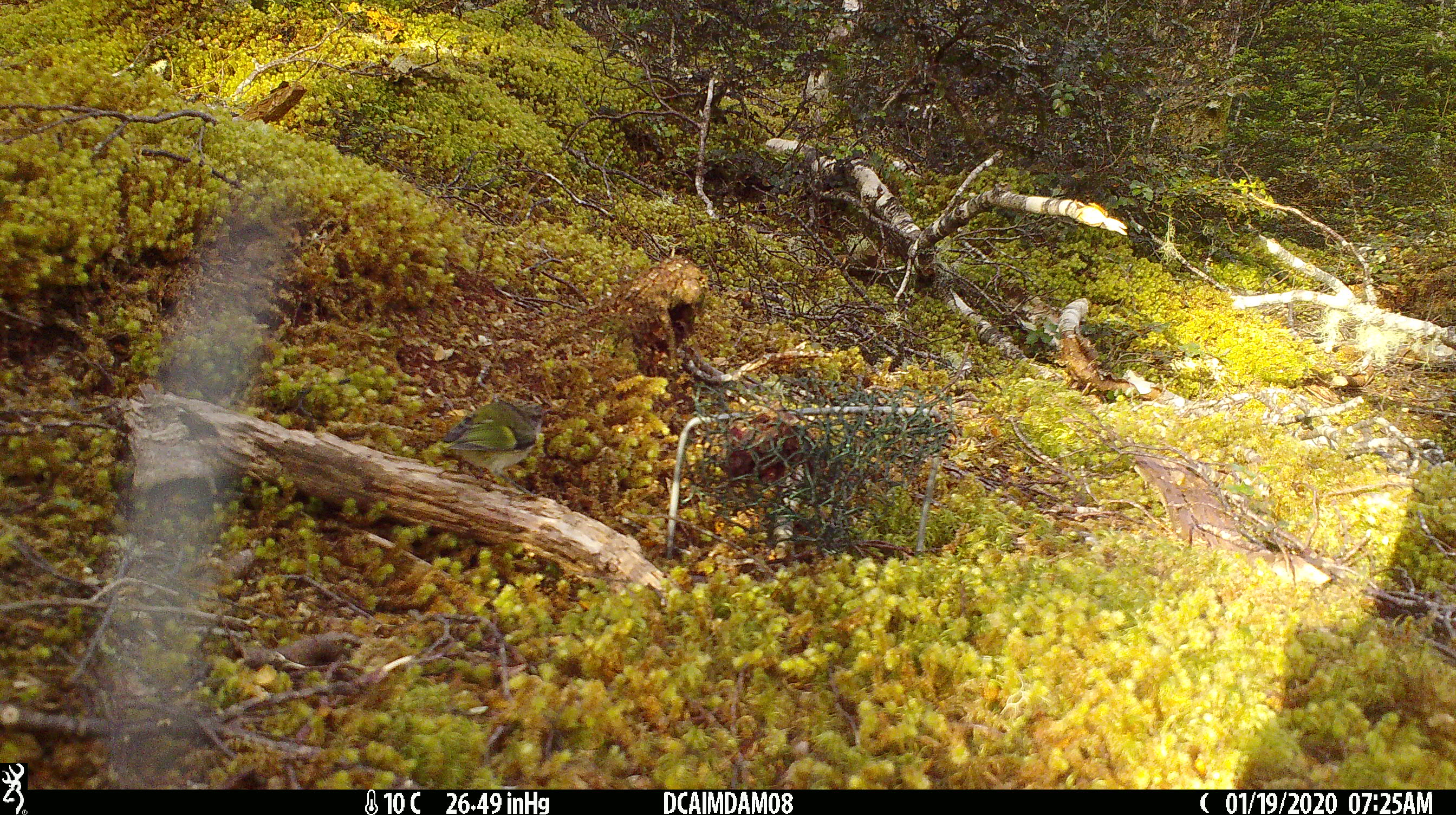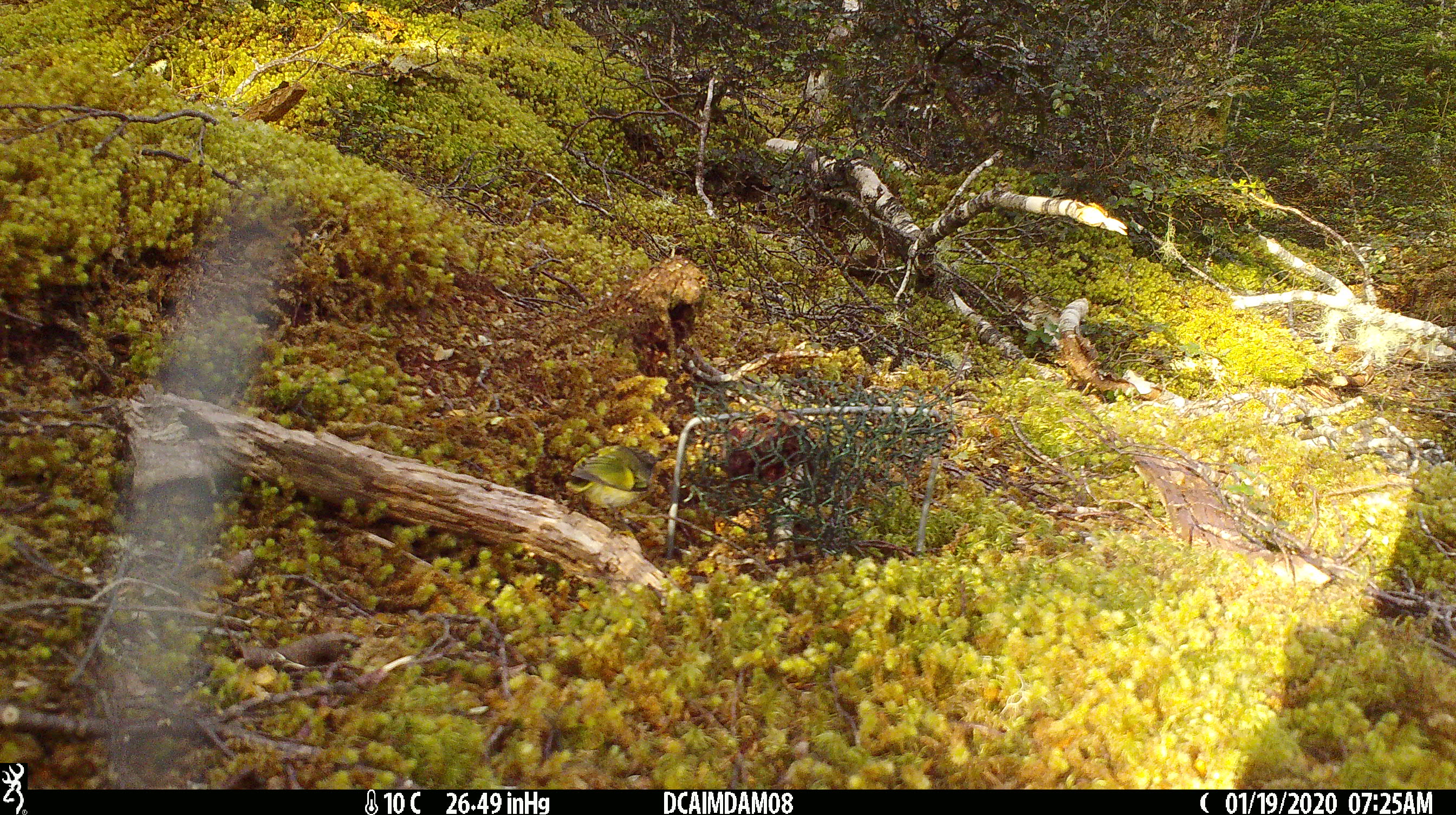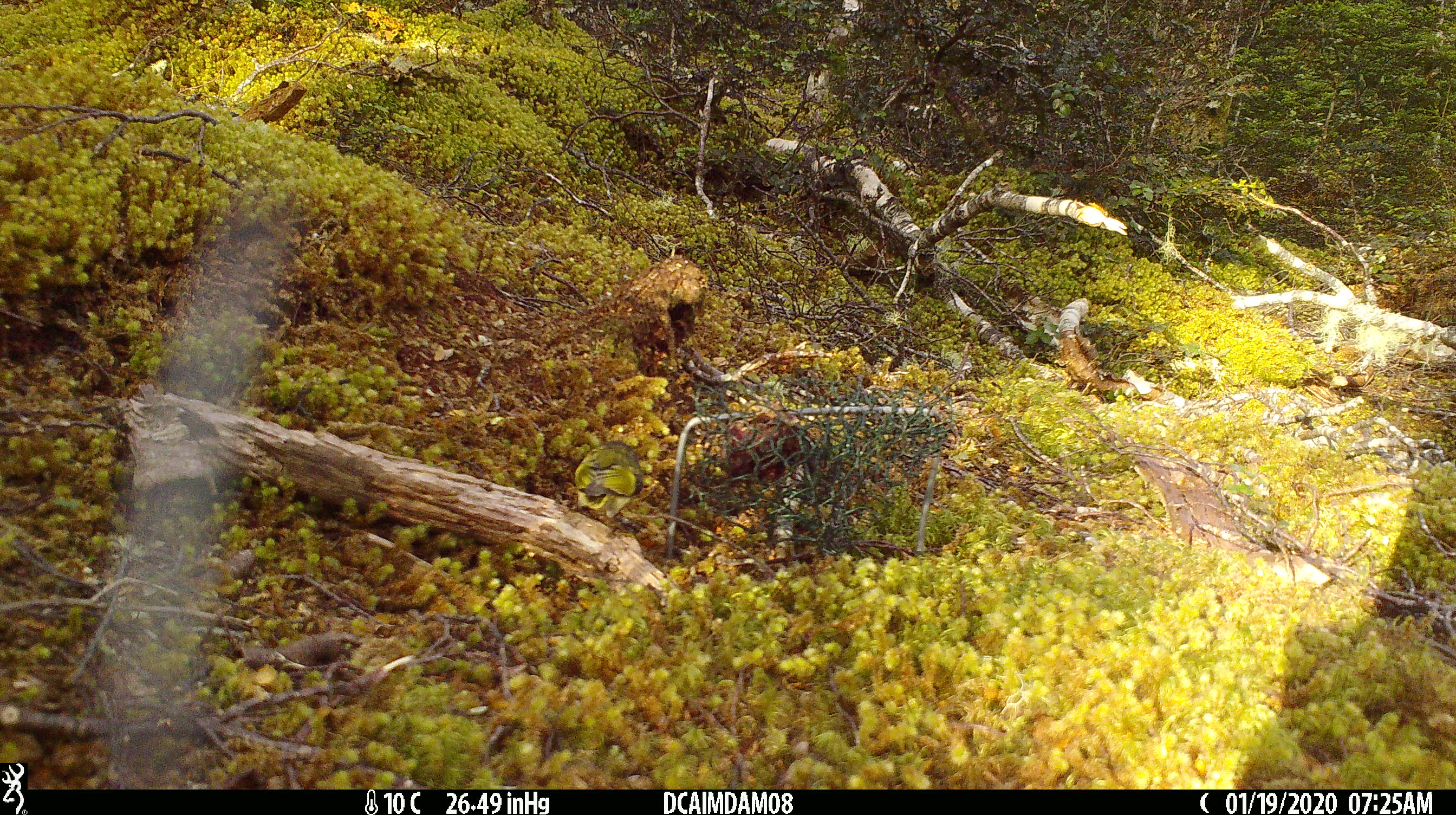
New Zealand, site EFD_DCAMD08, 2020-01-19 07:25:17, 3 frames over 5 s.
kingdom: Animalia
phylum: Chordata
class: Aves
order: Passeriformes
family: Acanthisittidae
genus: Acanthisitta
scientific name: Acanthisitta chloris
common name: rifleman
Rifleman (Acanthisitta chloris).